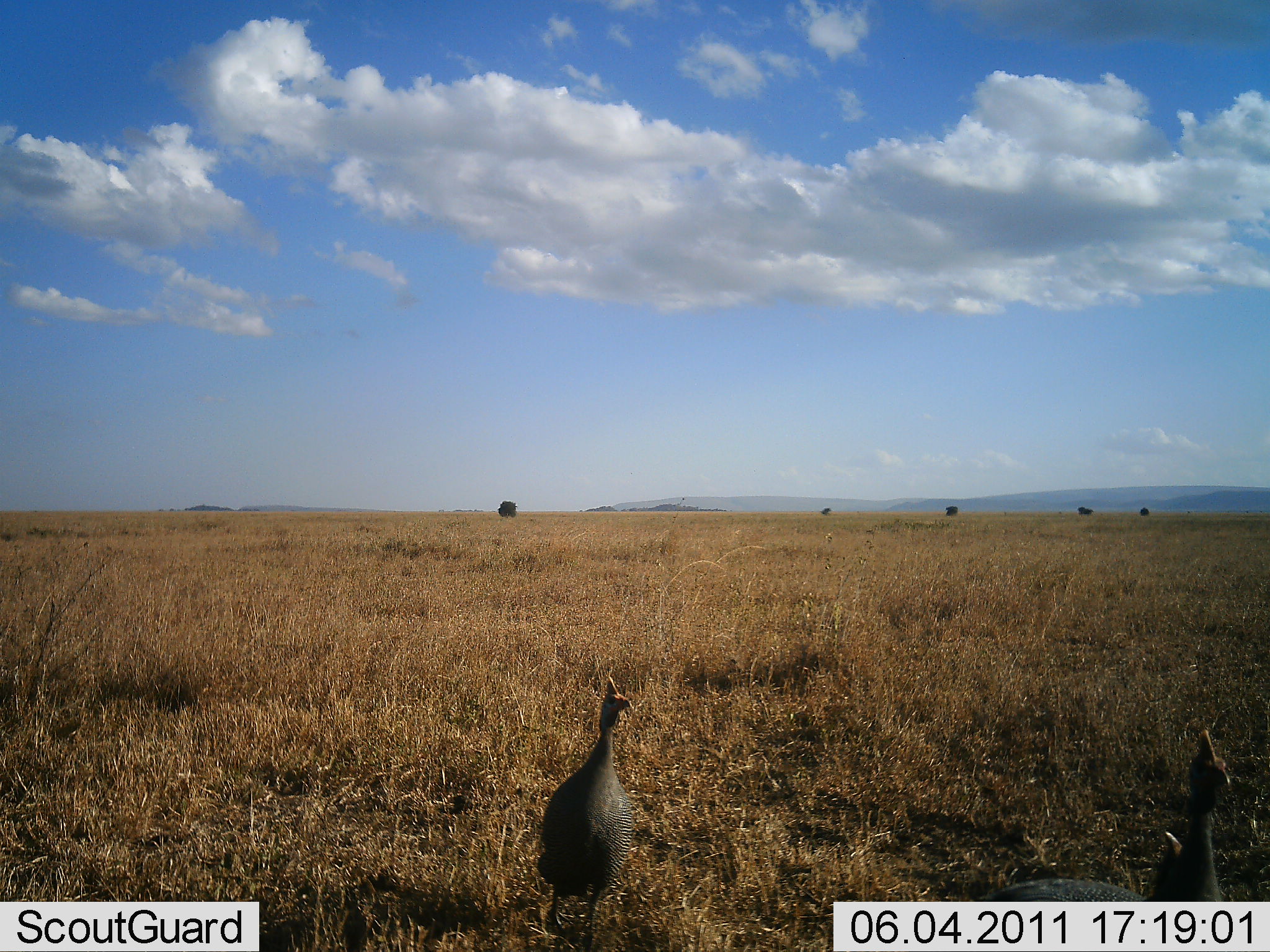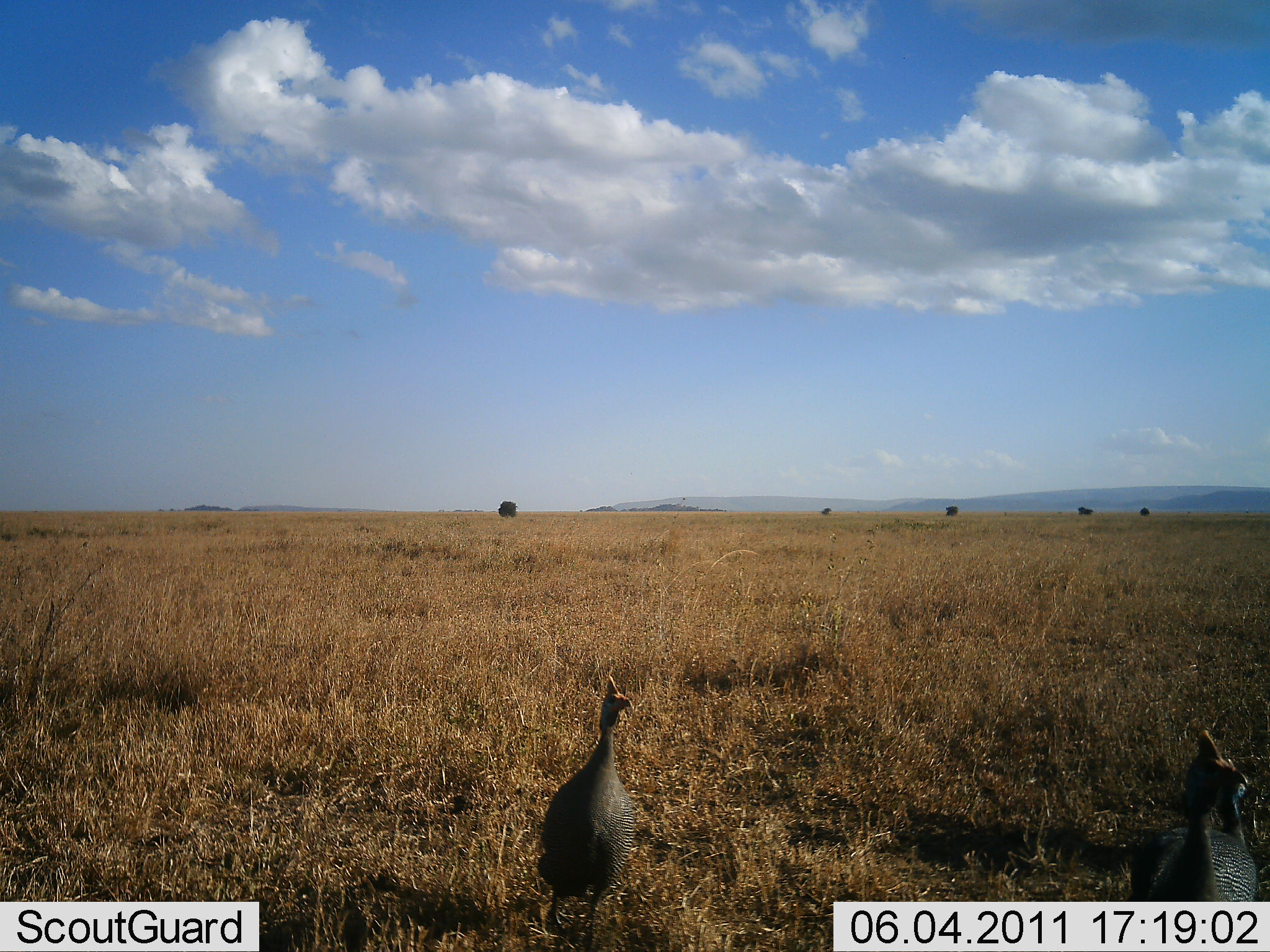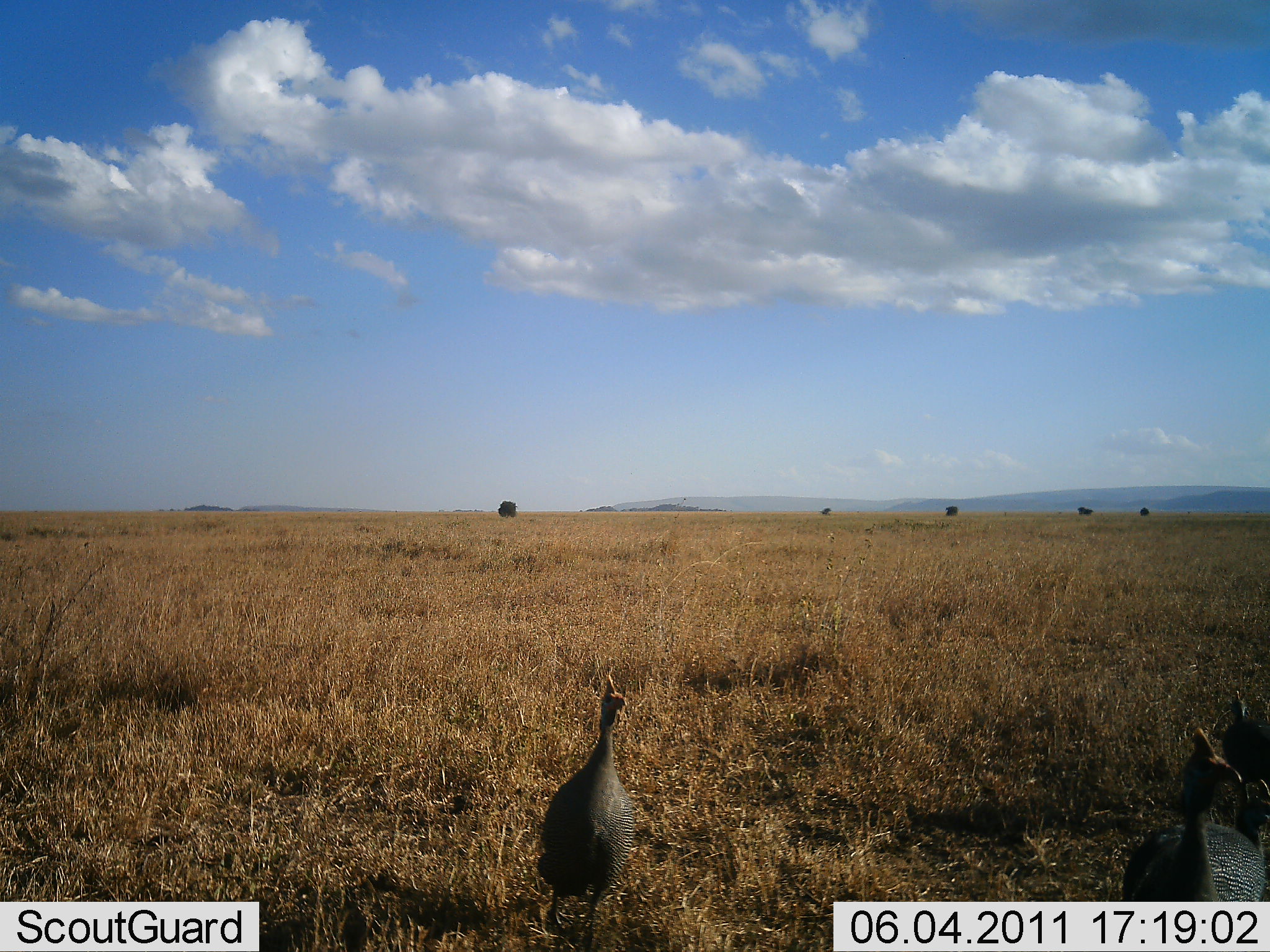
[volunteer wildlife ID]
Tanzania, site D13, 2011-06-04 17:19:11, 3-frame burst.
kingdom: Animalia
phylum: Chordata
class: Aves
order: Galliformes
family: Numididae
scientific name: Numididae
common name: guinea fowl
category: guineafowl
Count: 3.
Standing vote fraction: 73%.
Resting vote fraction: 0%.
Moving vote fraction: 82%.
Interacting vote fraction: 0%.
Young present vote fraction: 0%.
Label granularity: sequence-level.